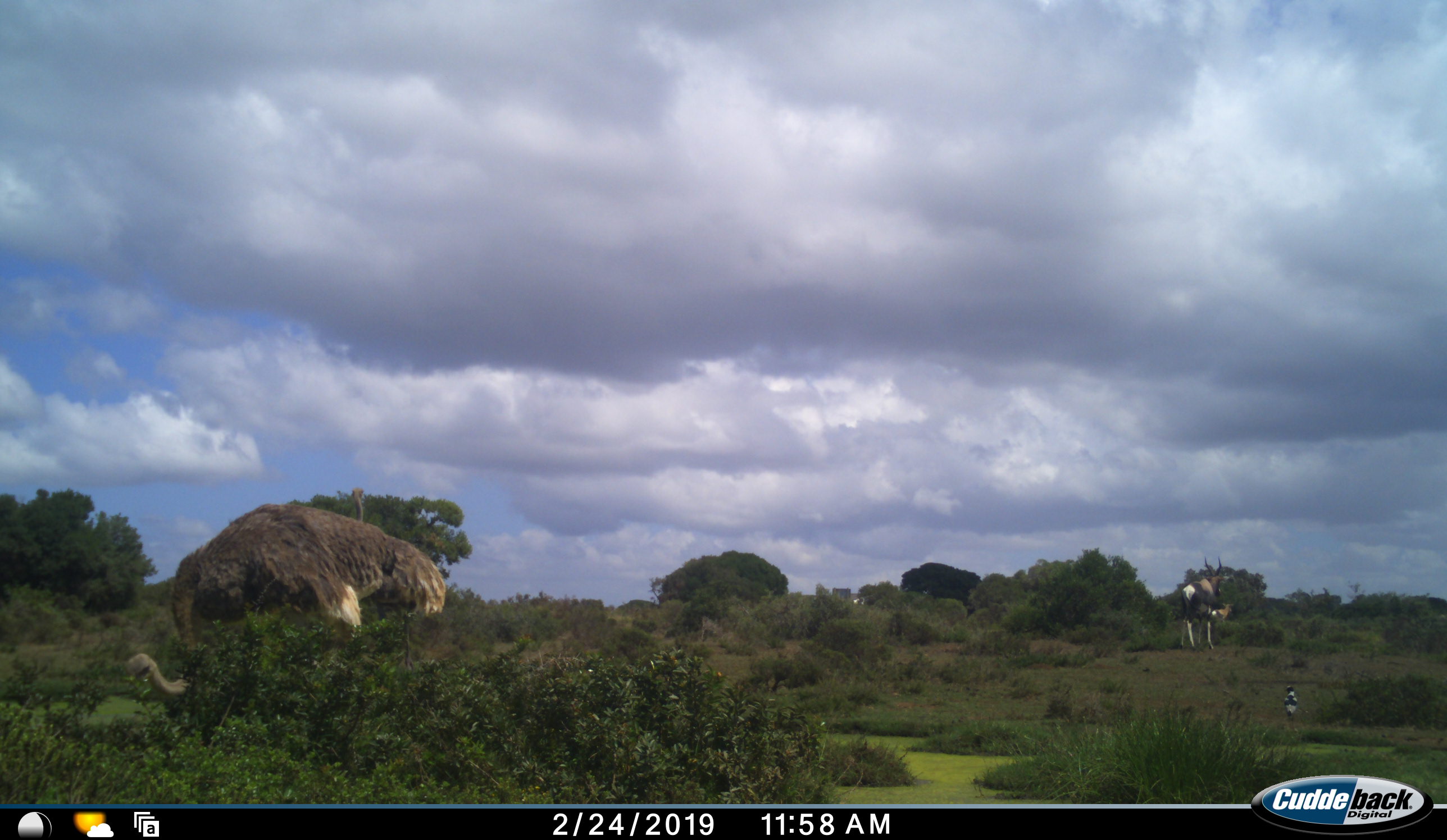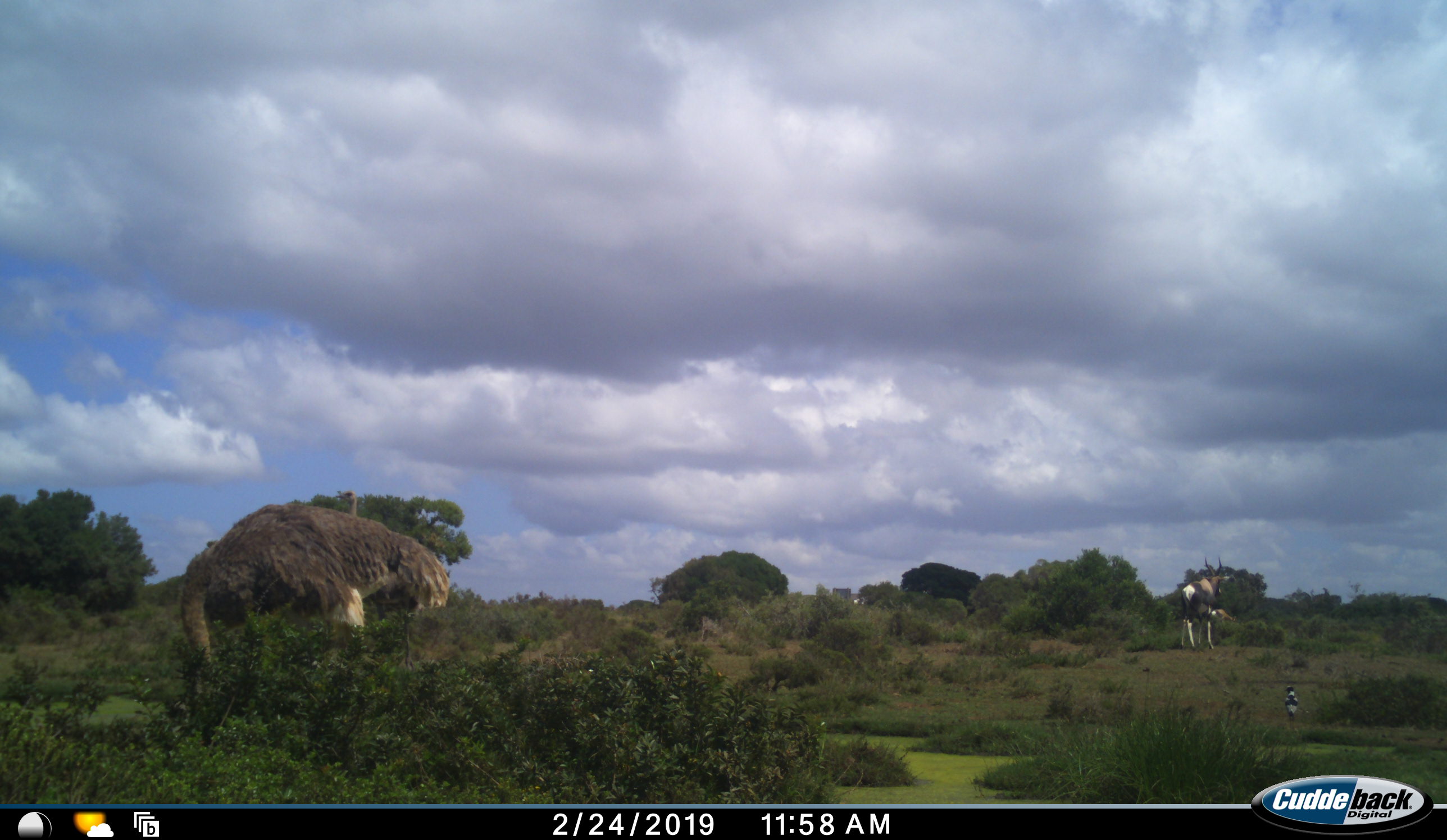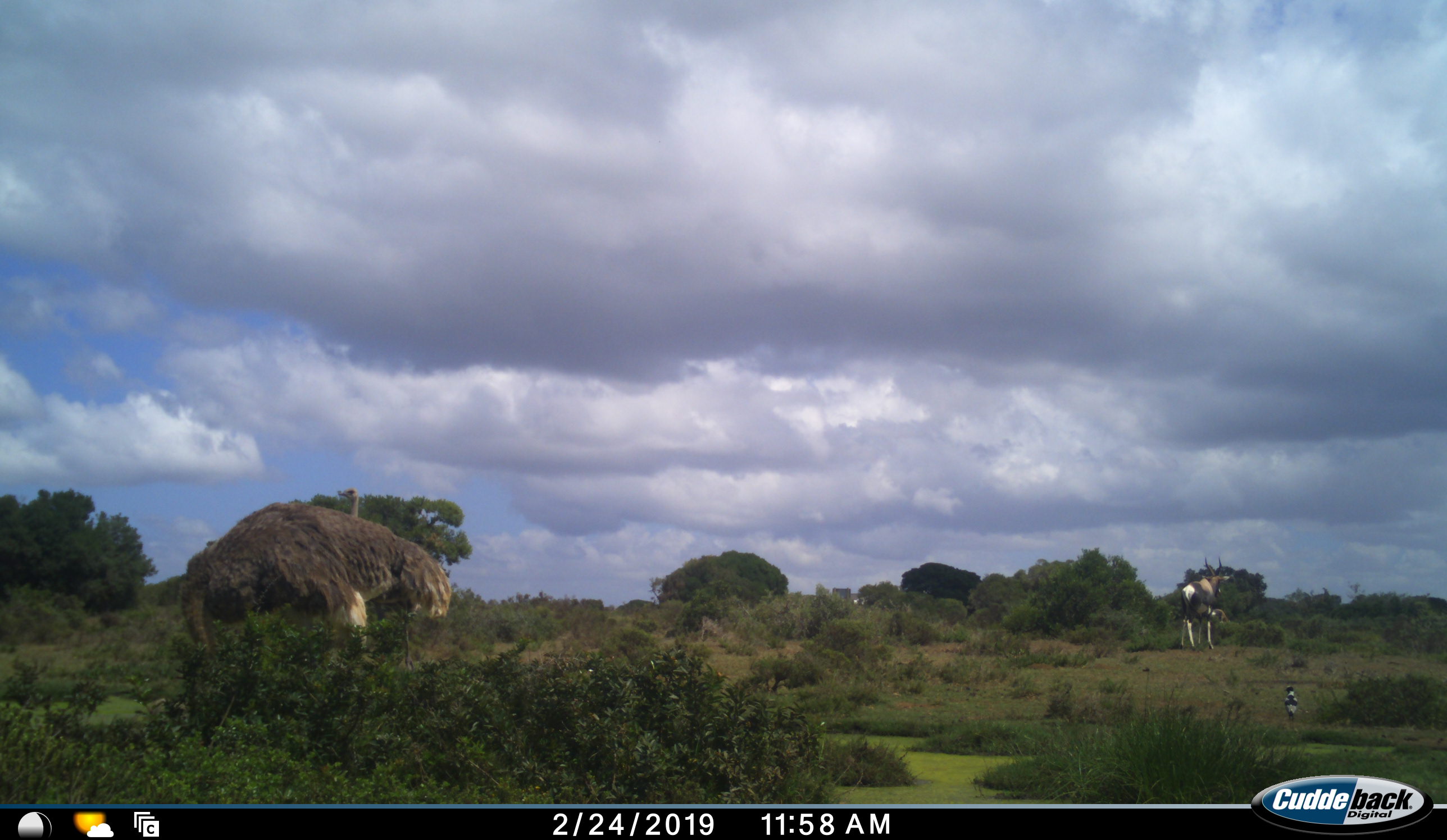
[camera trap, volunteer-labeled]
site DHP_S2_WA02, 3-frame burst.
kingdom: Animalia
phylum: Chordata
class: Aves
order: Struthioniformes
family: Struthionidae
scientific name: Struthionidae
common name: ostrich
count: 2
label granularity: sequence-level